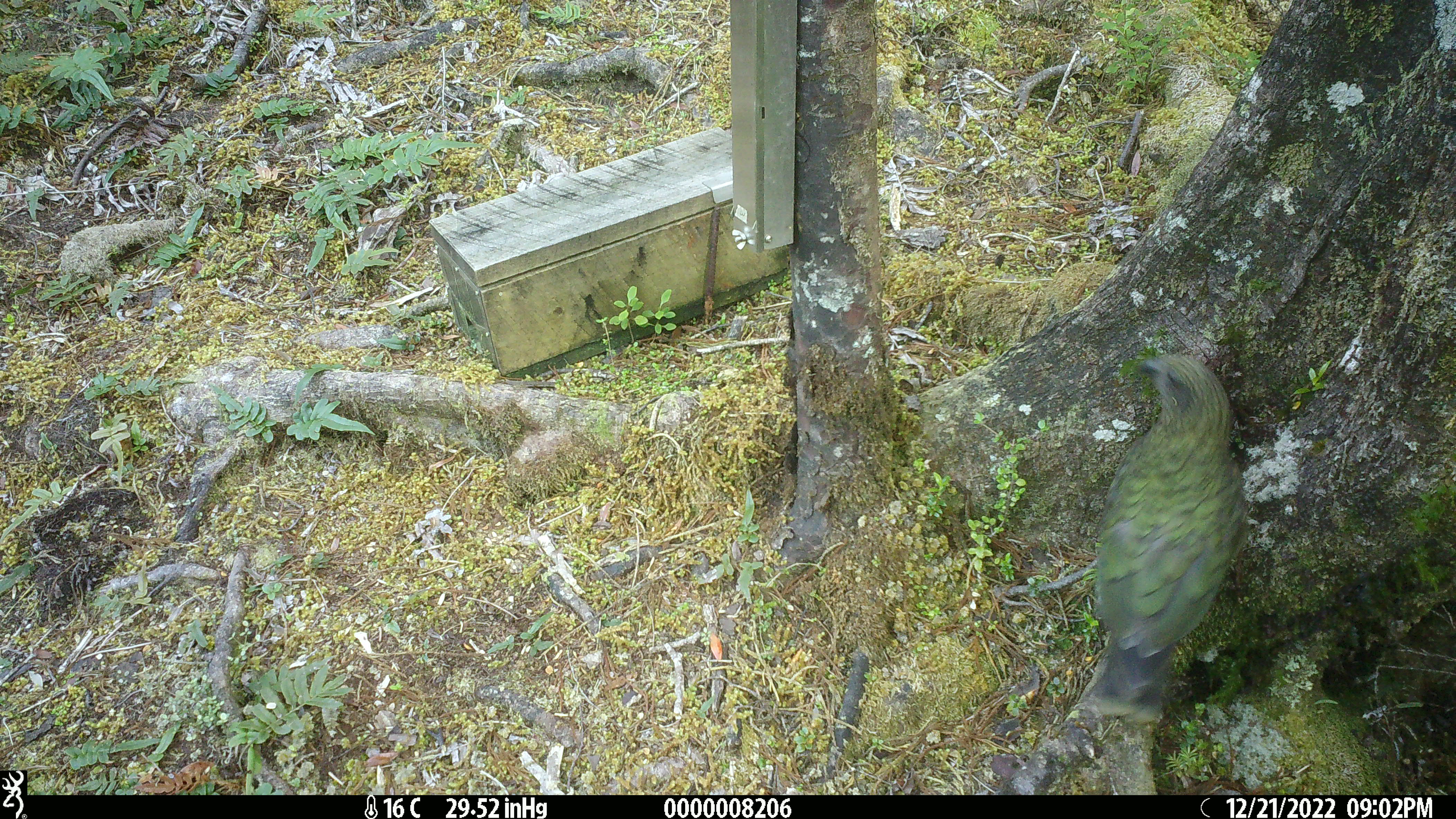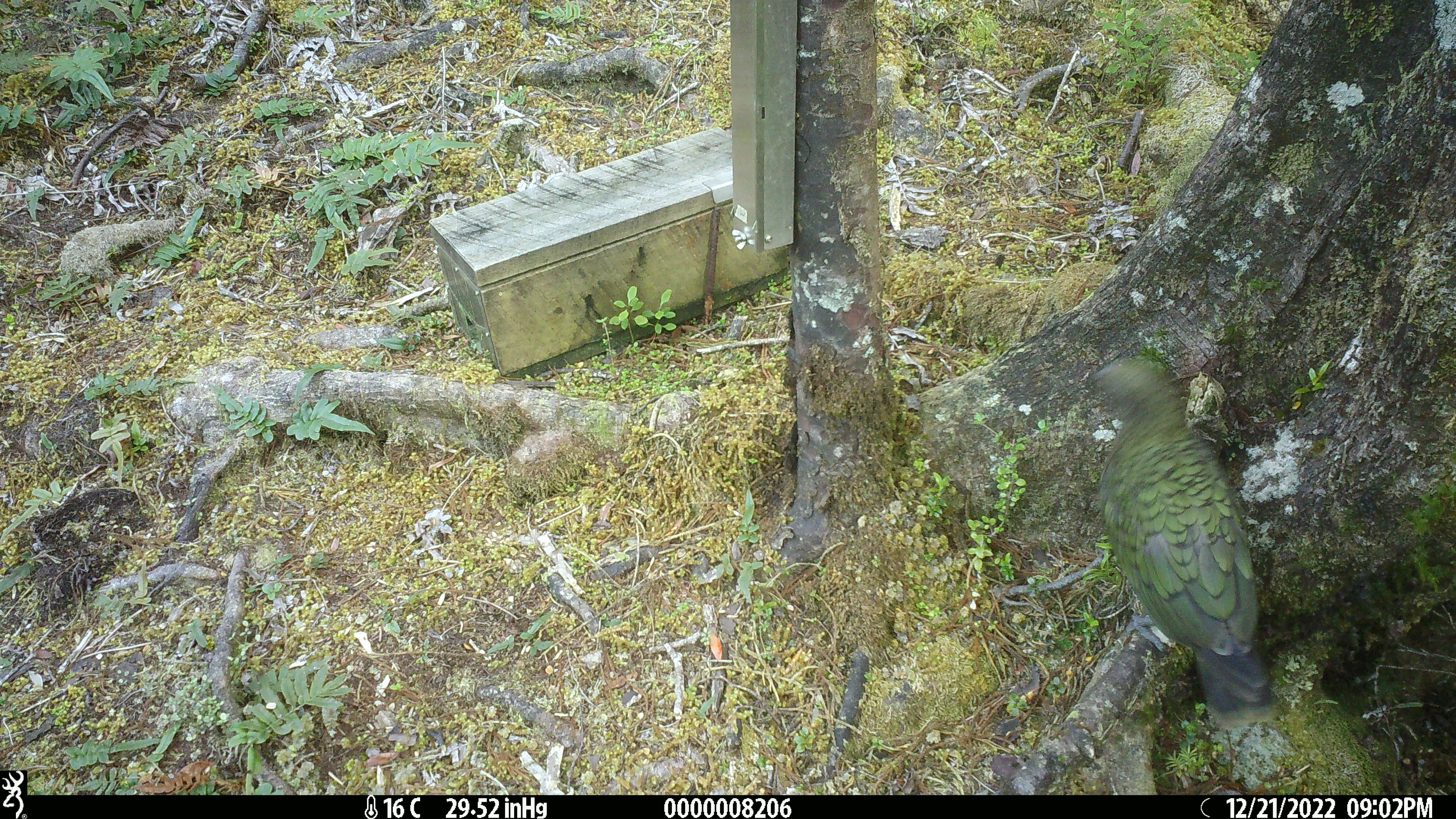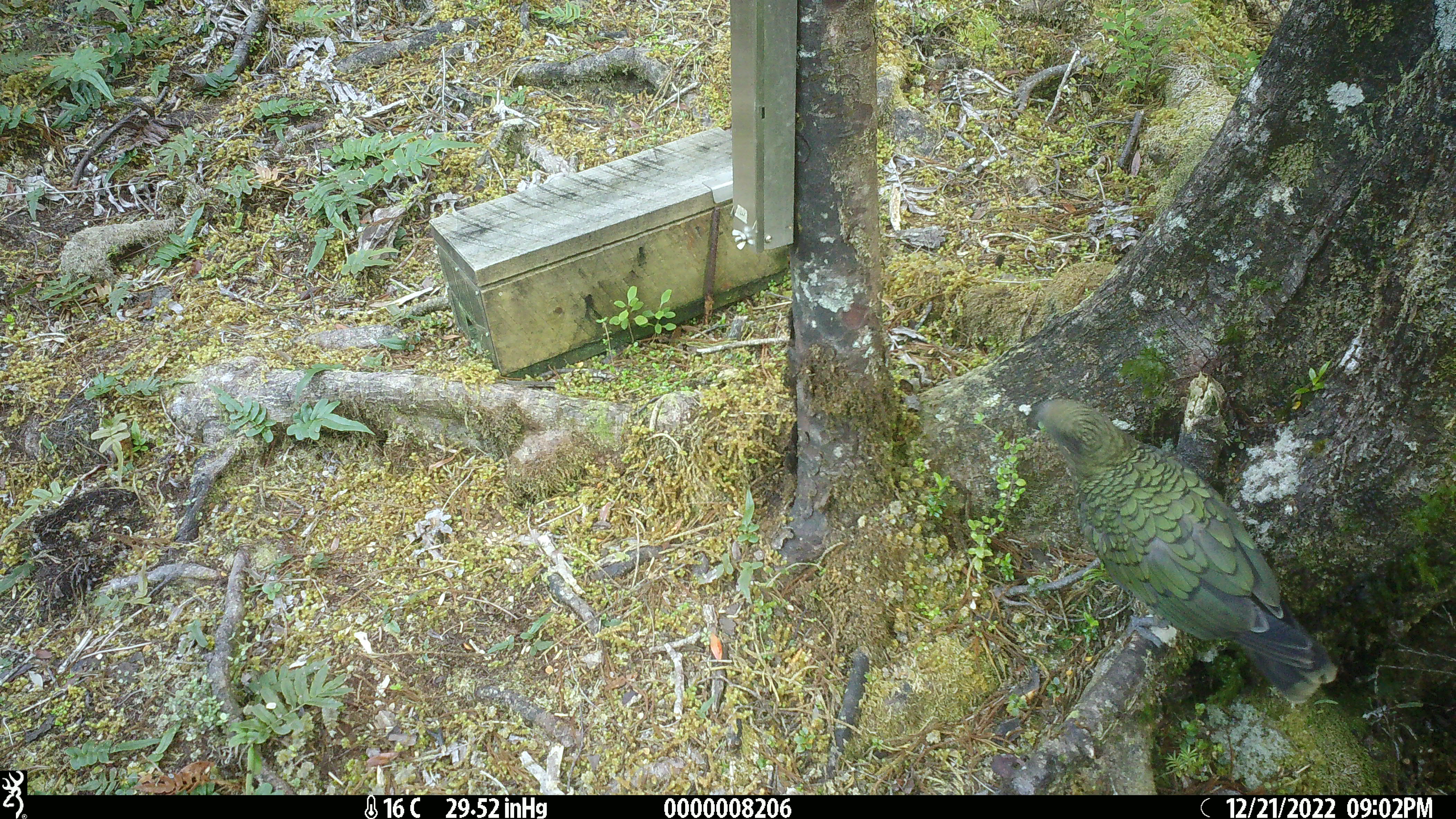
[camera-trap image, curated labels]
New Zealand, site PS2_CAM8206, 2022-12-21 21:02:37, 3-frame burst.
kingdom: Animalia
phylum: Chordata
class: Aves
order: Psittaciformes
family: Strigopidae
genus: Nestor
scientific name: Nestor notabilis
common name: kea